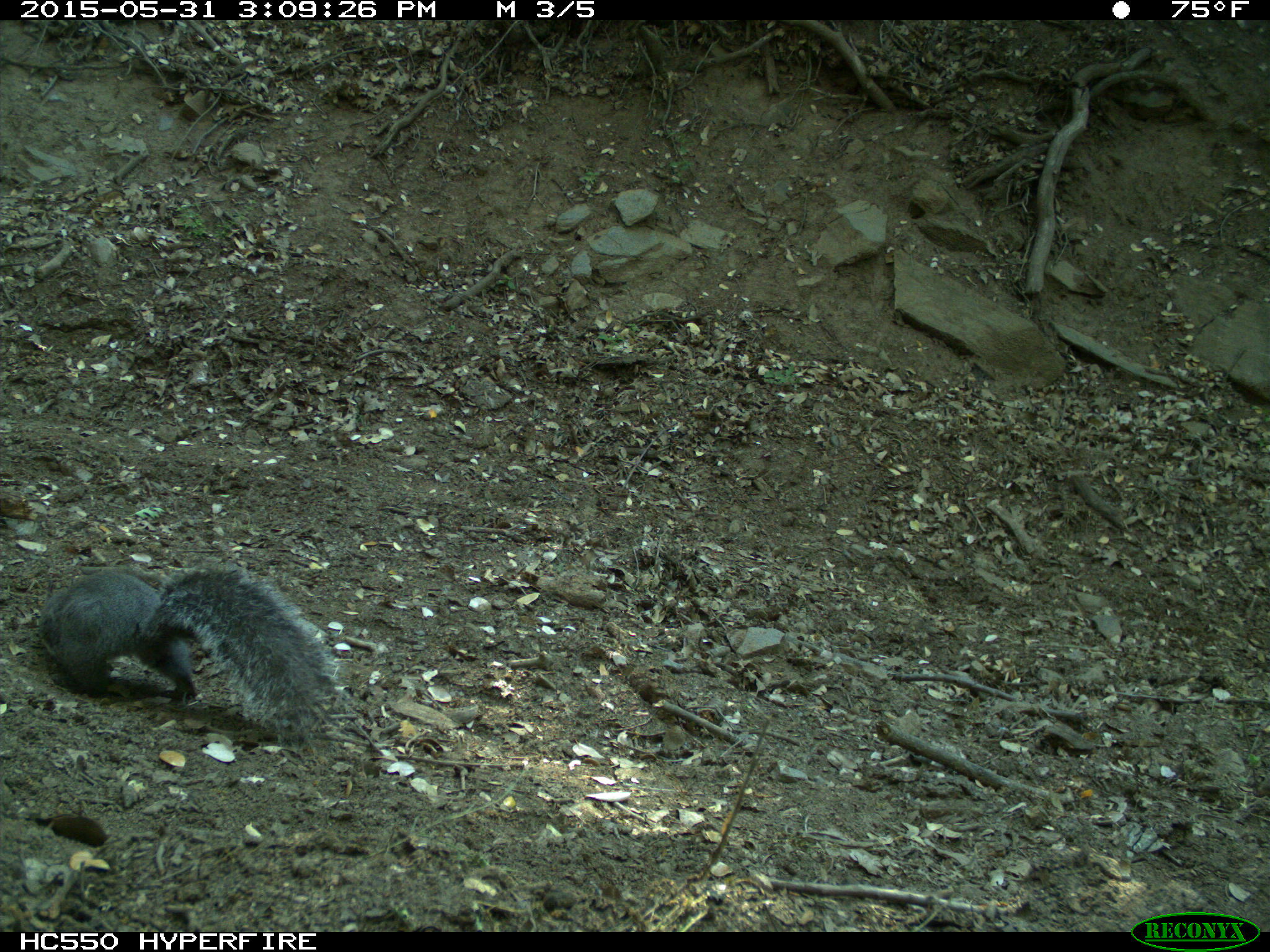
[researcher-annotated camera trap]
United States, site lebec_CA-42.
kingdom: Animalia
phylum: Chordata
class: Mammalia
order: Rodentia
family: Sciuridae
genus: Sciurus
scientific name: Sciurus carolinensis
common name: eastern gray squirrel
Sciurus carolinensis (eastern gray squirrel).